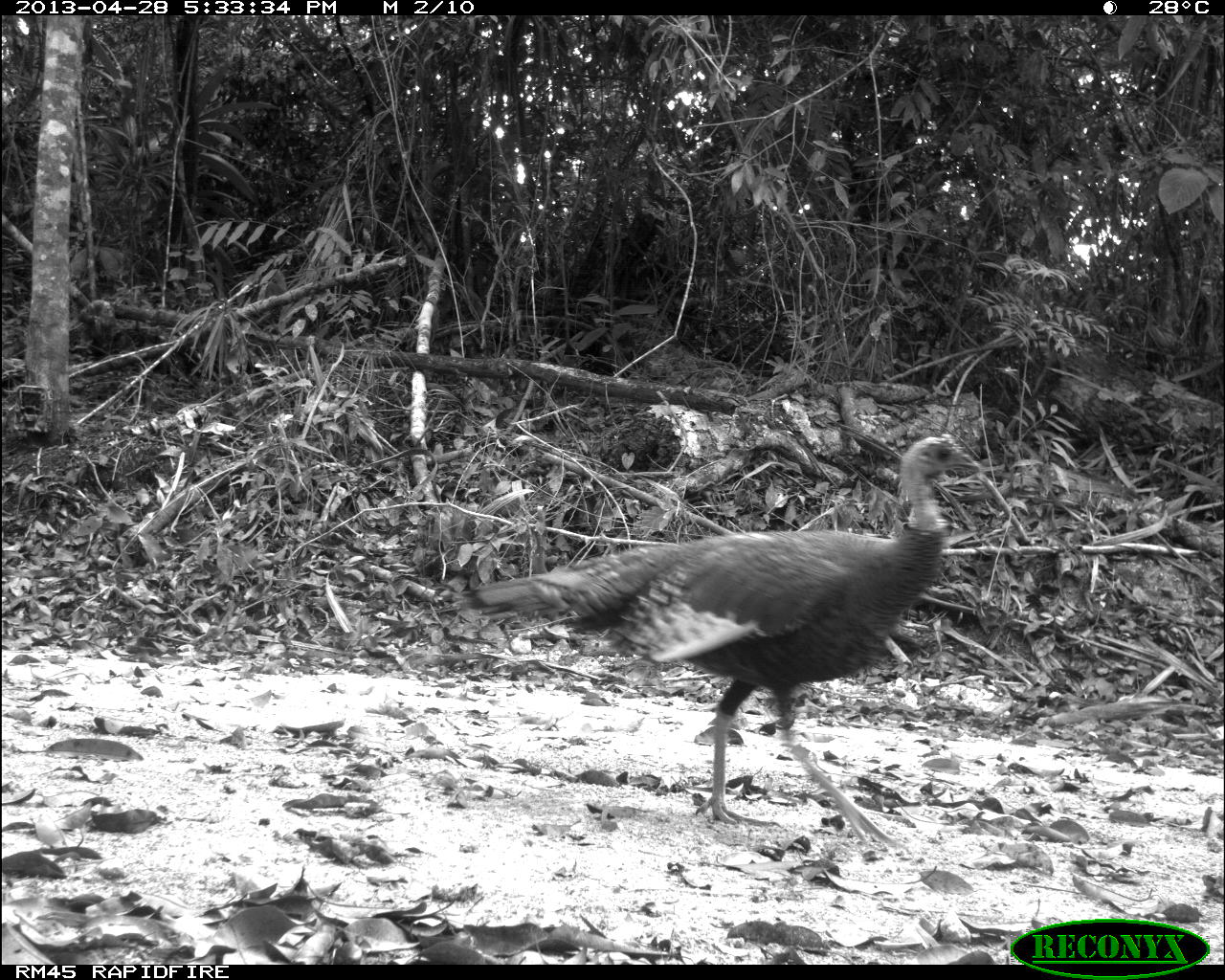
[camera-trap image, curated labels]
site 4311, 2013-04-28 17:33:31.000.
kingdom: Animalia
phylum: Chordata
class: Aves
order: Galliformes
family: Phasianidae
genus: Meleagris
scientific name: Meleagris ocellata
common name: ocellated turkey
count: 1